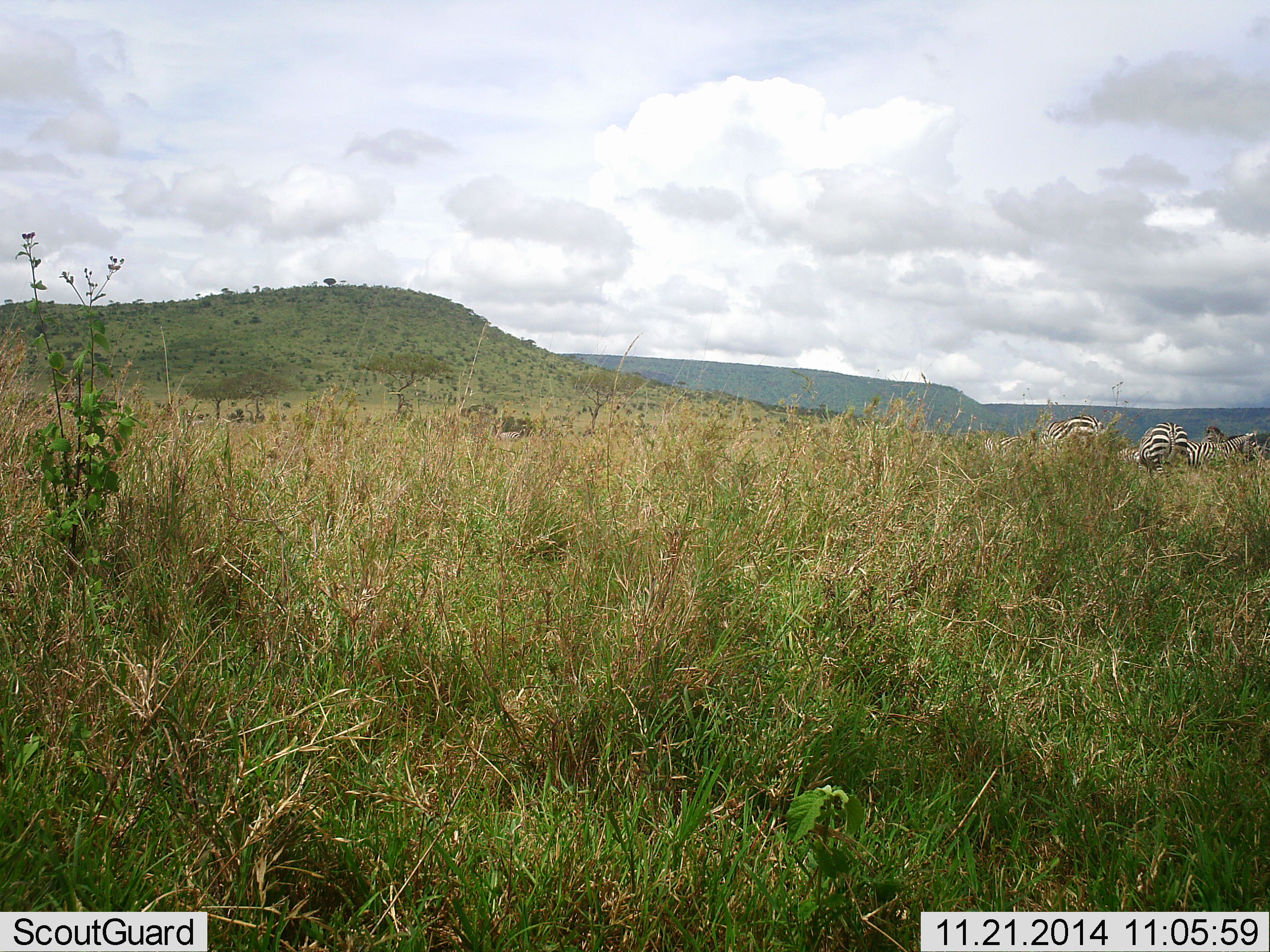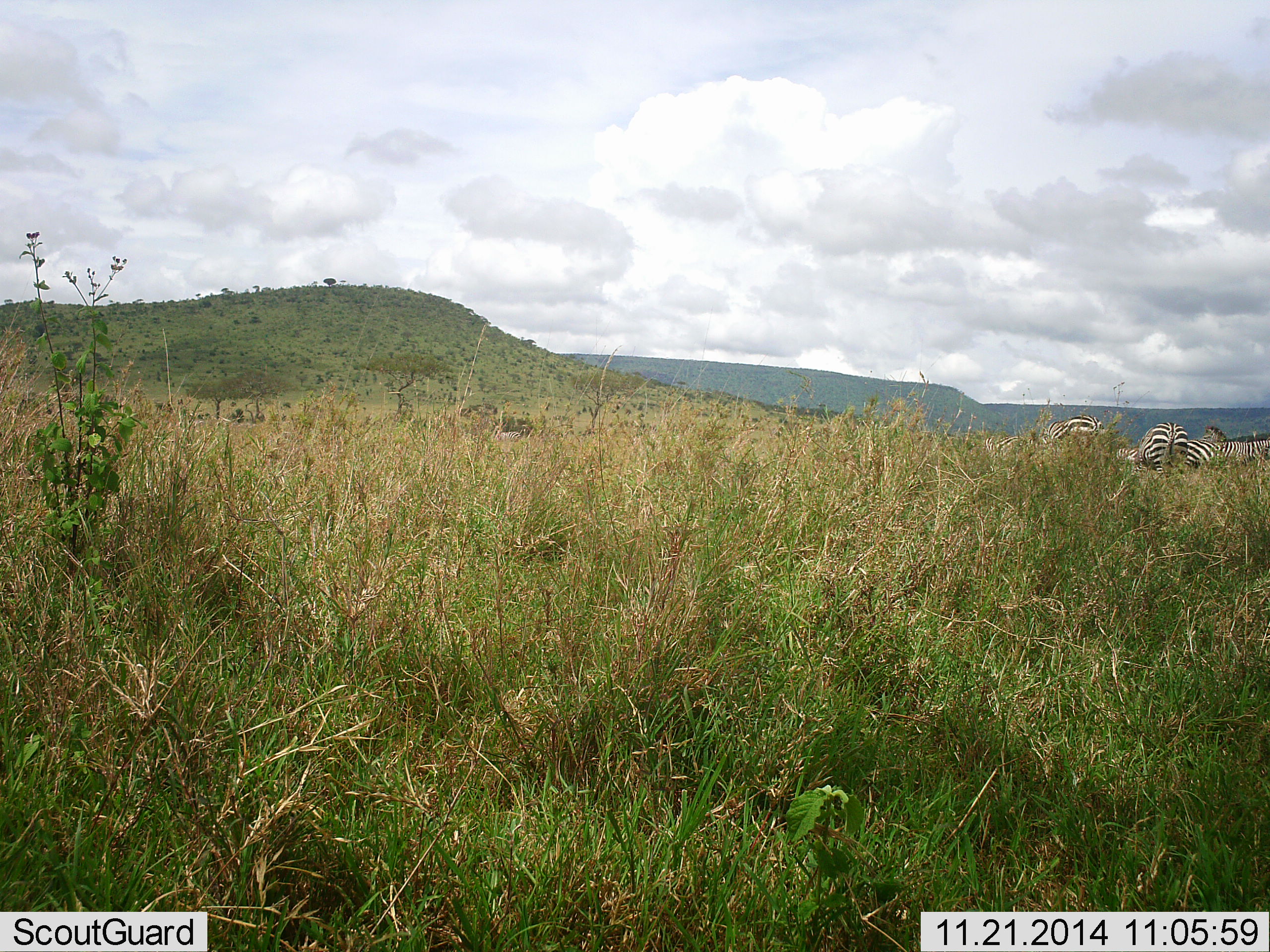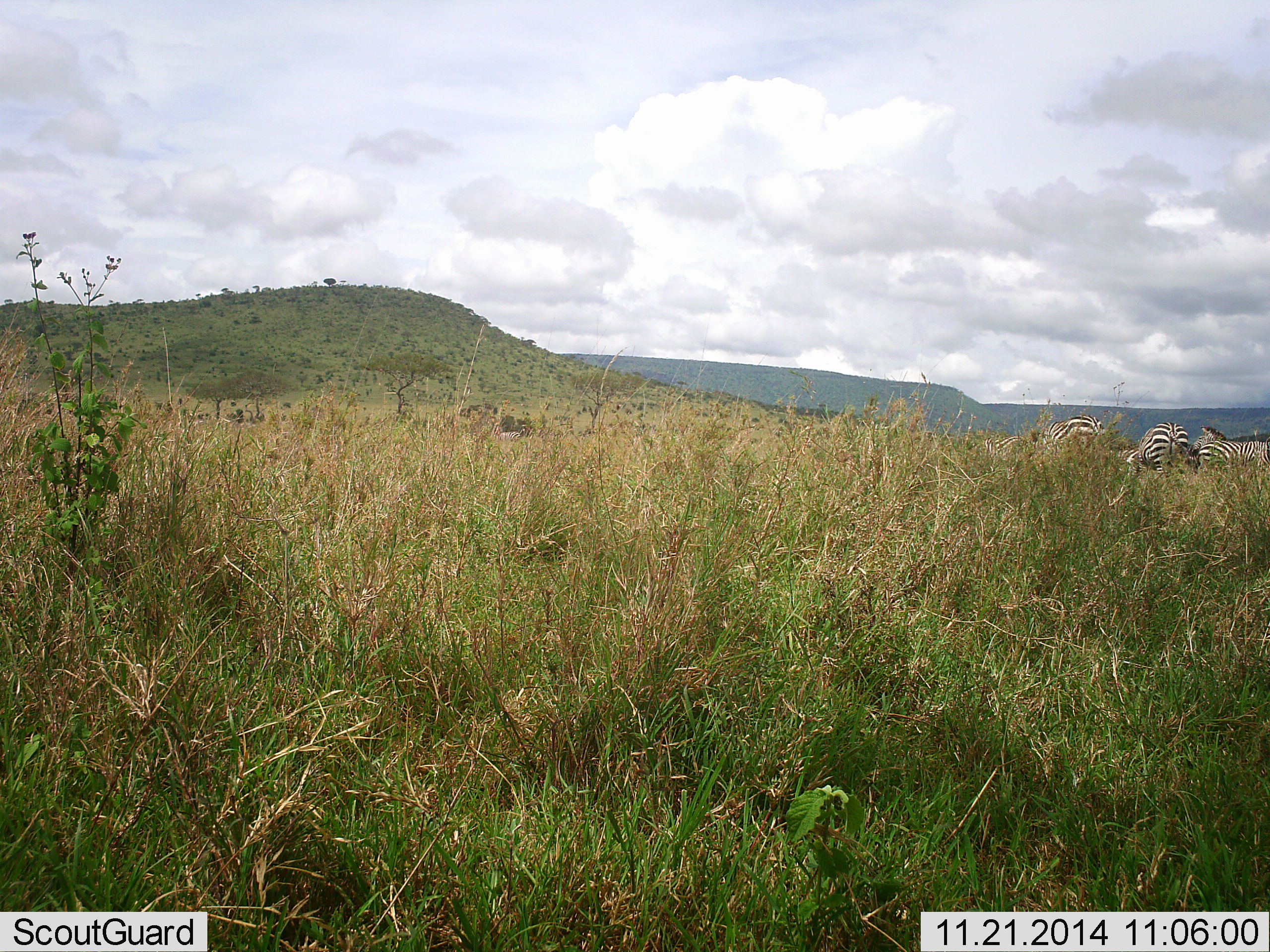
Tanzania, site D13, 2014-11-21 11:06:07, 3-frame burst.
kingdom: Animalia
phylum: Chordata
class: Mammalia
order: Perissodactyla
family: Equidae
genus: Equus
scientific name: Equus quagga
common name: plains zebra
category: zebra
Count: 4.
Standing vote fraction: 70%.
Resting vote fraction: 0%.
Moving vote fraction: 50%.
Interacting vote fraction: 0%.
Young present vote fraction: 0%.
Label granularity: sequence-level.